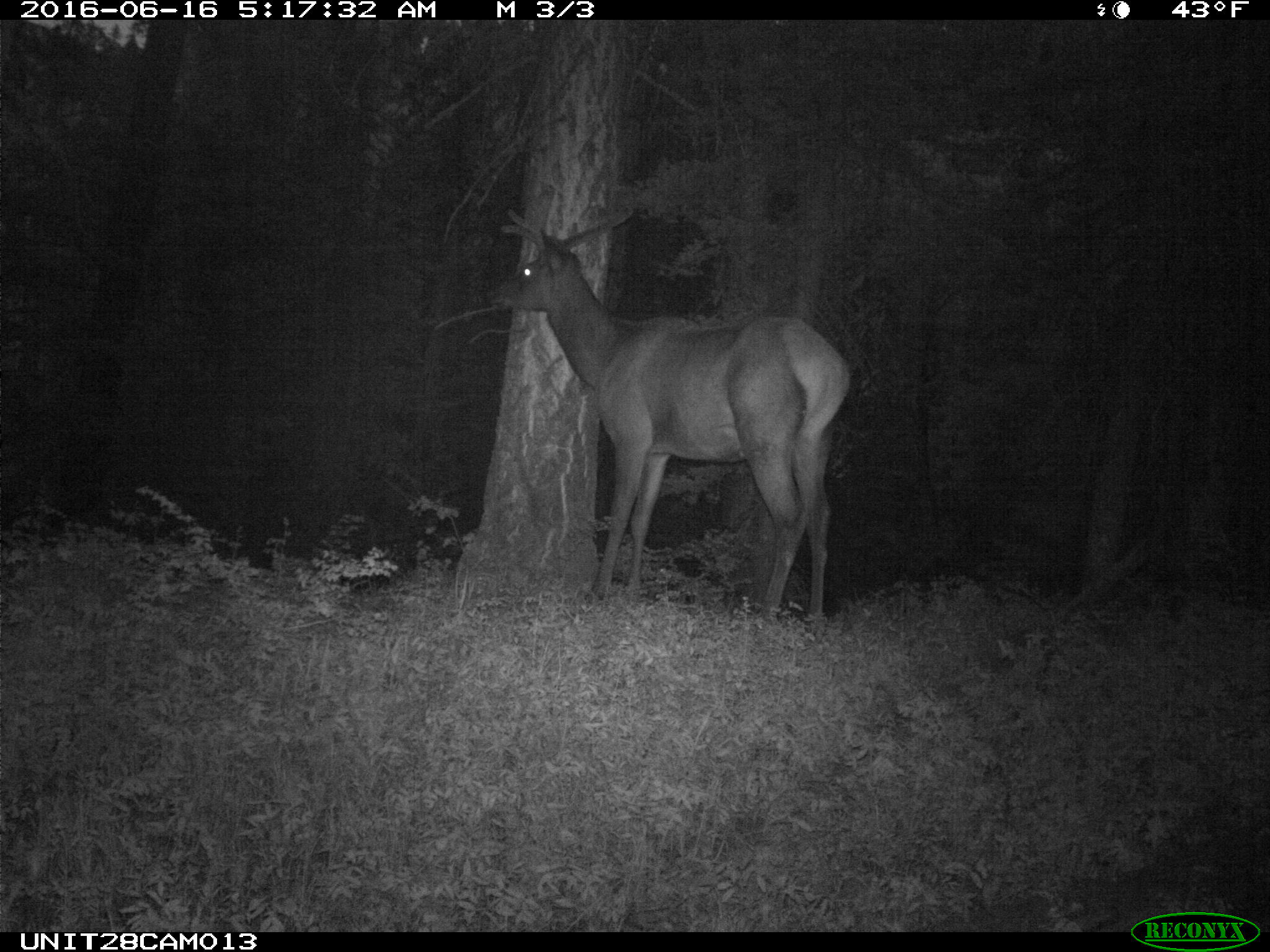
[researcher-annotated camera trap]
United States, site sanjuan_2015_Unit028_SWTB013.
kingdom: Animalia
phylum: Chordata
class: Mammalia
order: Artiodactyla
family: Cervidae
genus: Cervus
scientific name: Cervus elaphus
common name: red deer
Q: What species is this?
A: Cervus elaphus (red deer).